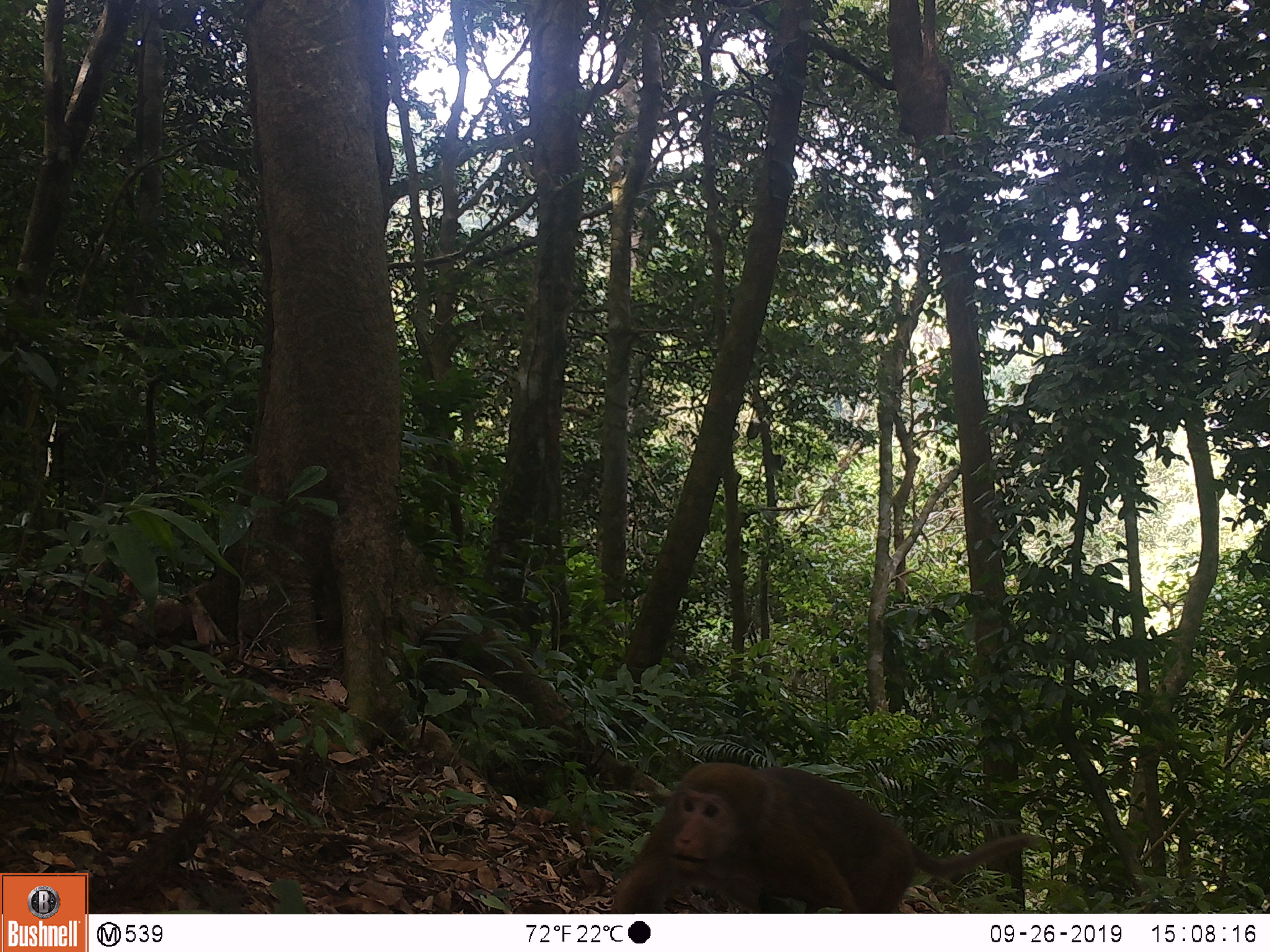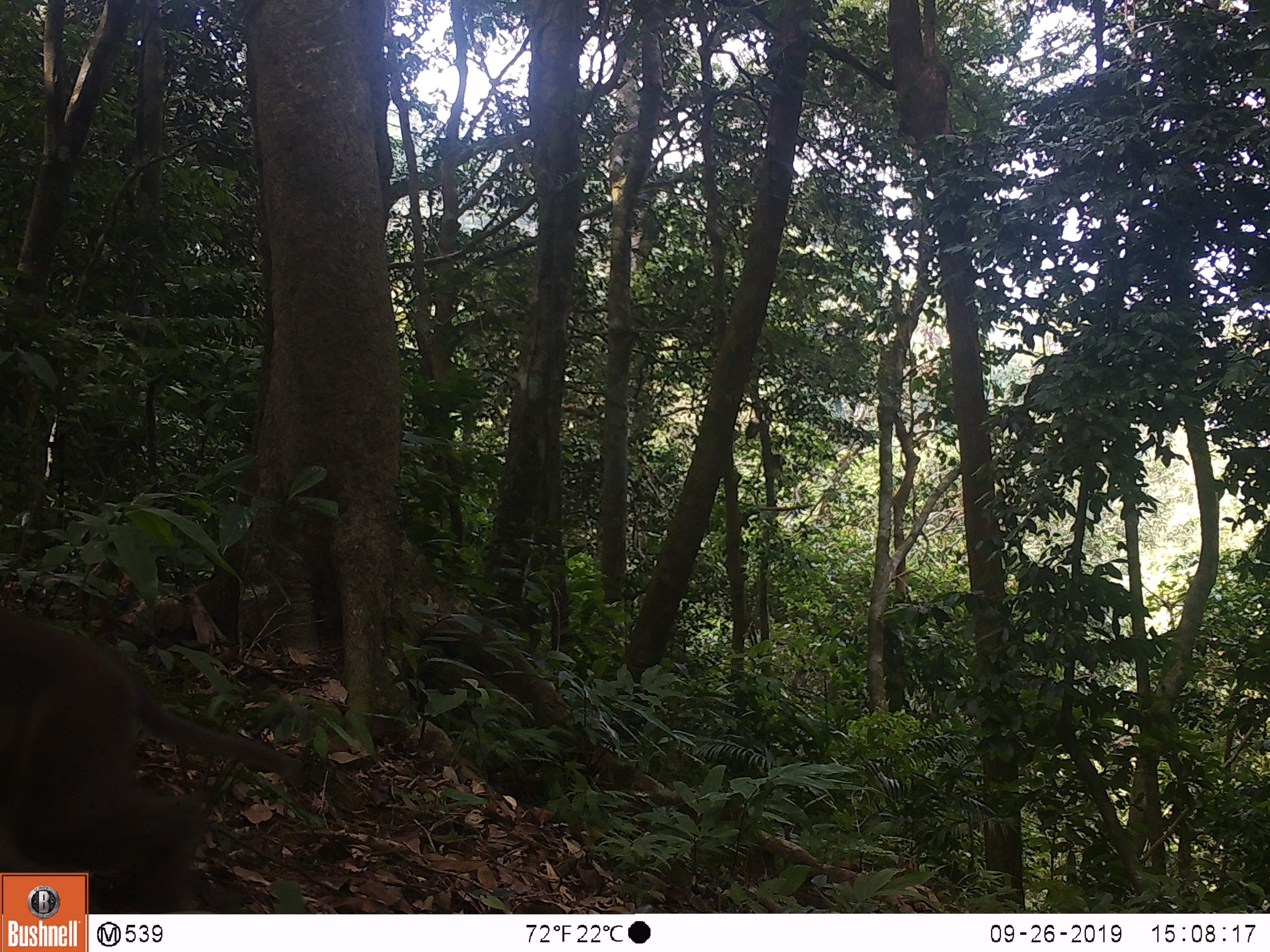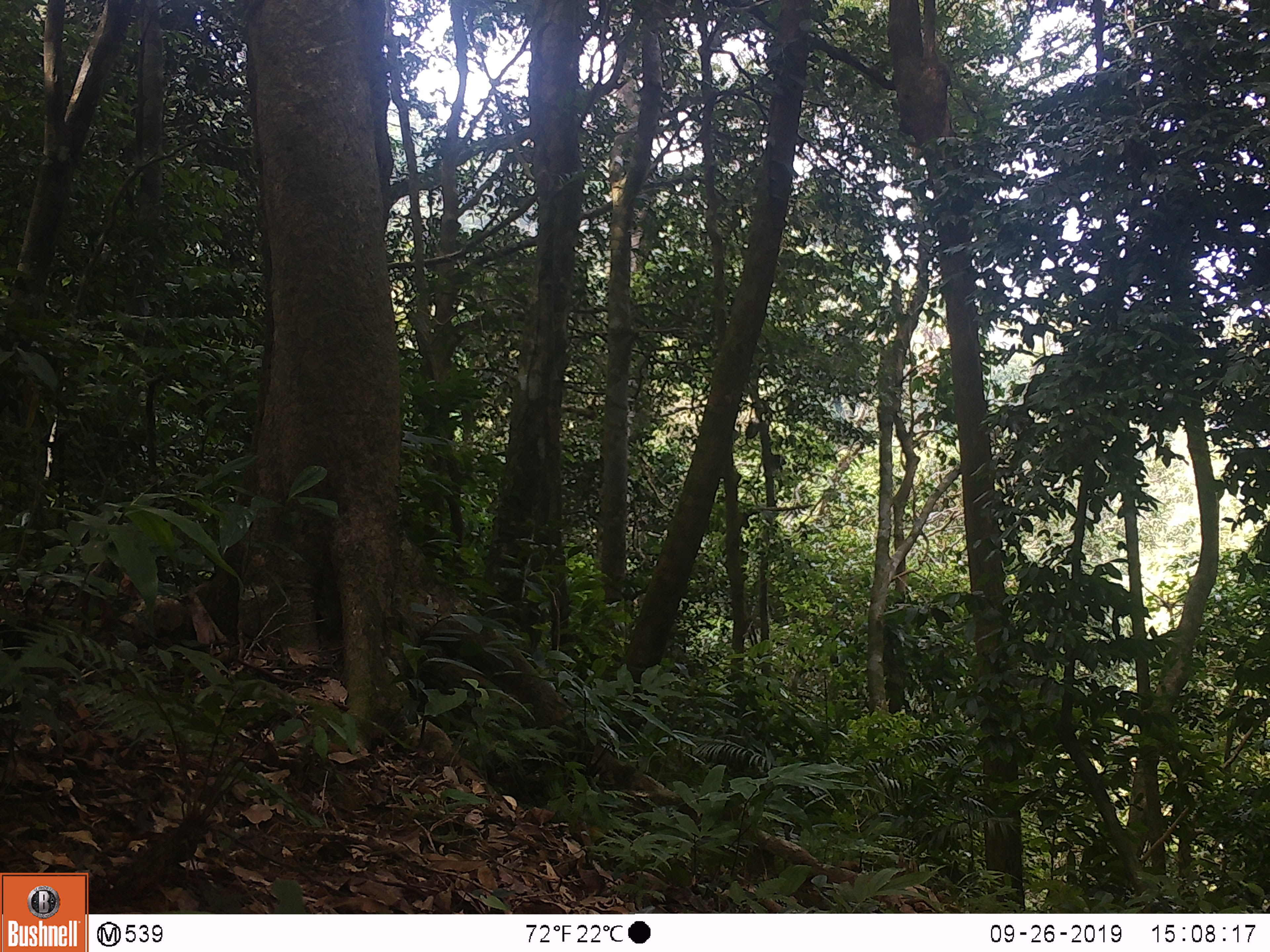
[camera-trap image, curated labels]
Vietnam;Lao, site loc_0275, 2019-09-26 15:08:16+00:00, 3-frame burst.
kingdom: Animalia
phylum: Chordata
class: Mammalia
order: Primates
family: Cercopithecidae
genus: Macaca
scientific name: Macaca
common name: macaques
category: assam or rhesus macaque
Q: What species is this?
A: Assam or rhesus macaque (macaques) (Macaca).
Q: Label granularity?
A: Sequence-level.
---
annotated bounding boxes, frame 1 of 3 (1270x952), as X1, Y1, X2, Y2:
assam or rhesus macaque: 611, 761, 1038, 913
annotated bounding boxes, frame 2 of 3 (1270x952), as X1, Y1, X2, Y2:
assam or rhesus macaque: 0, 611, 305, 914